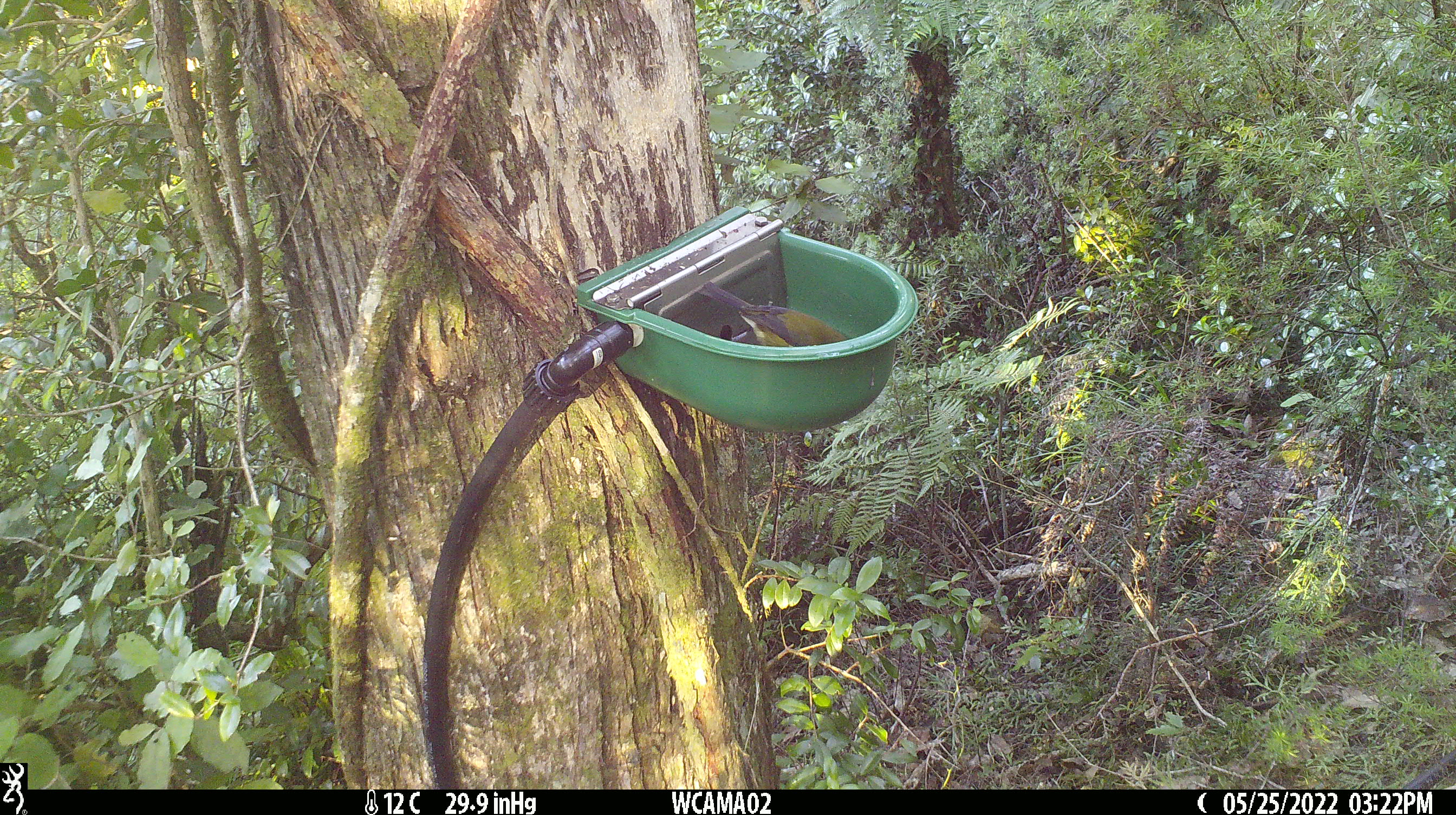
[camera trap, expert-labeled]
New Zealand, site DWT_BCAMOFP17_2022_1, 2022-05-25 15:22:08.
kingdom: Animalia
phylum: Chordata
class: Aves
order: Passeriformes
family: Meliphagidae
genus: Anthornis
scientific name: Anthornis melanura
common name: new zealand bellbird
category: bellbird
Bellbird (new zealand bellbird) (Anthornis melanura).